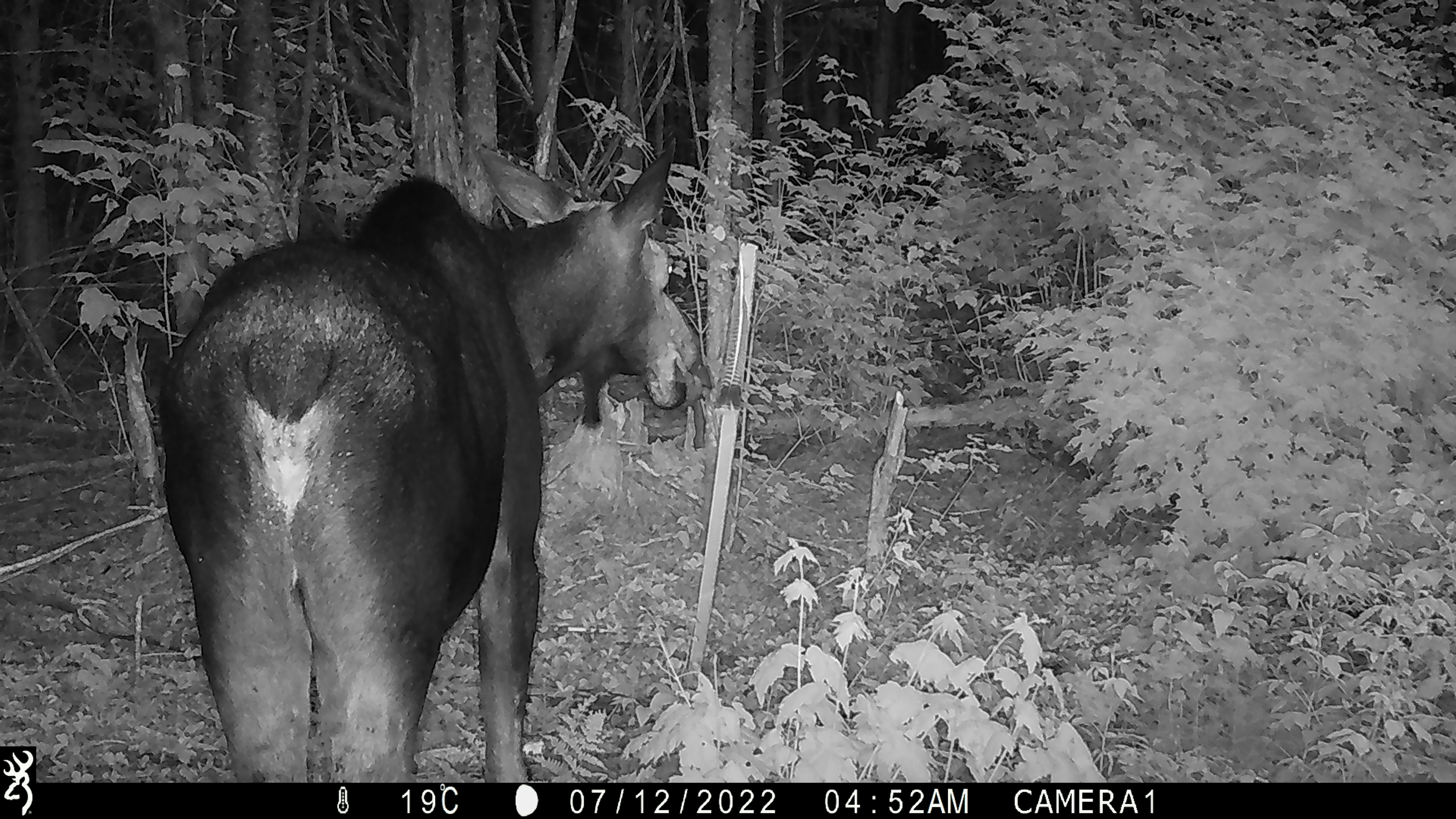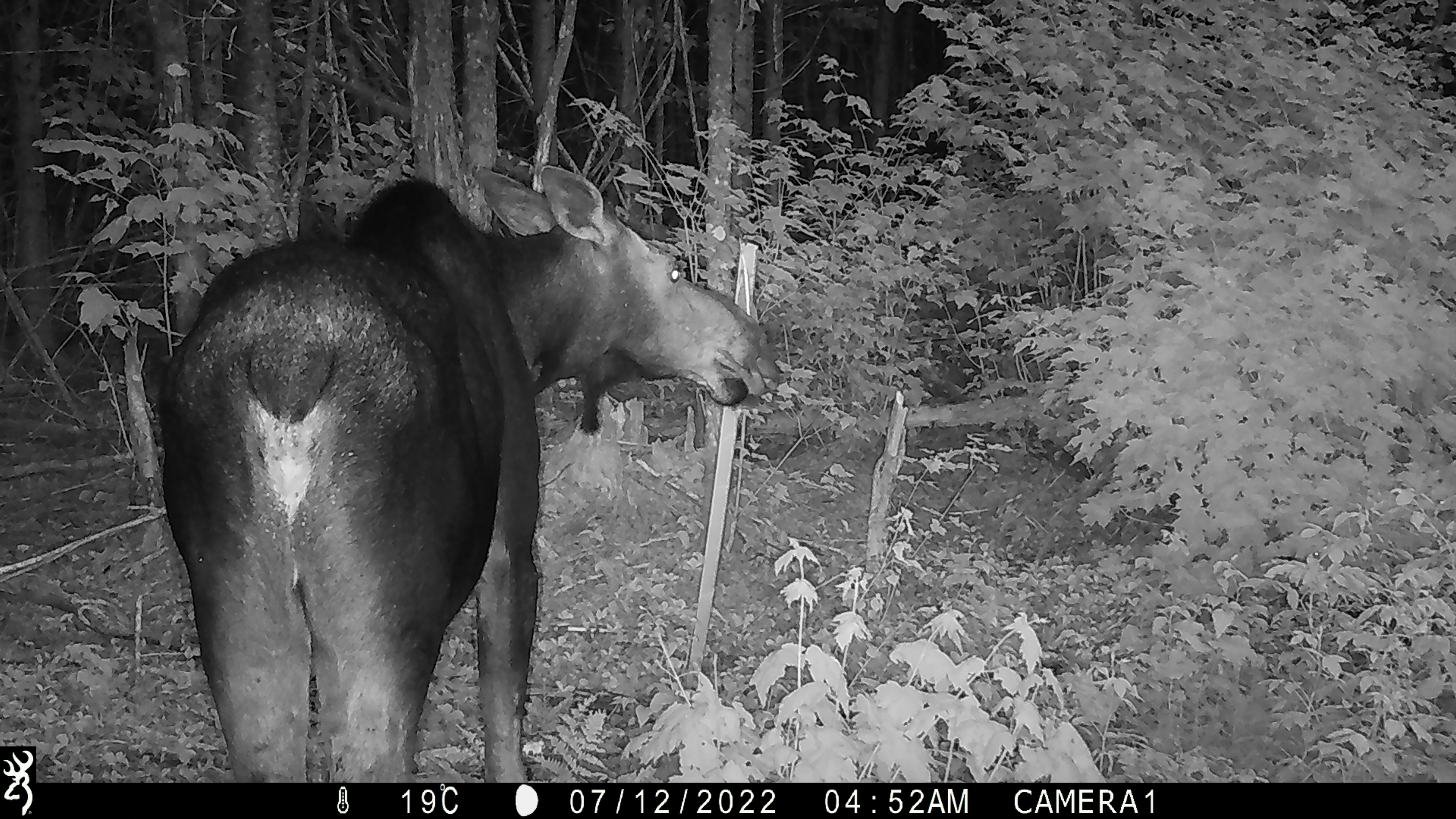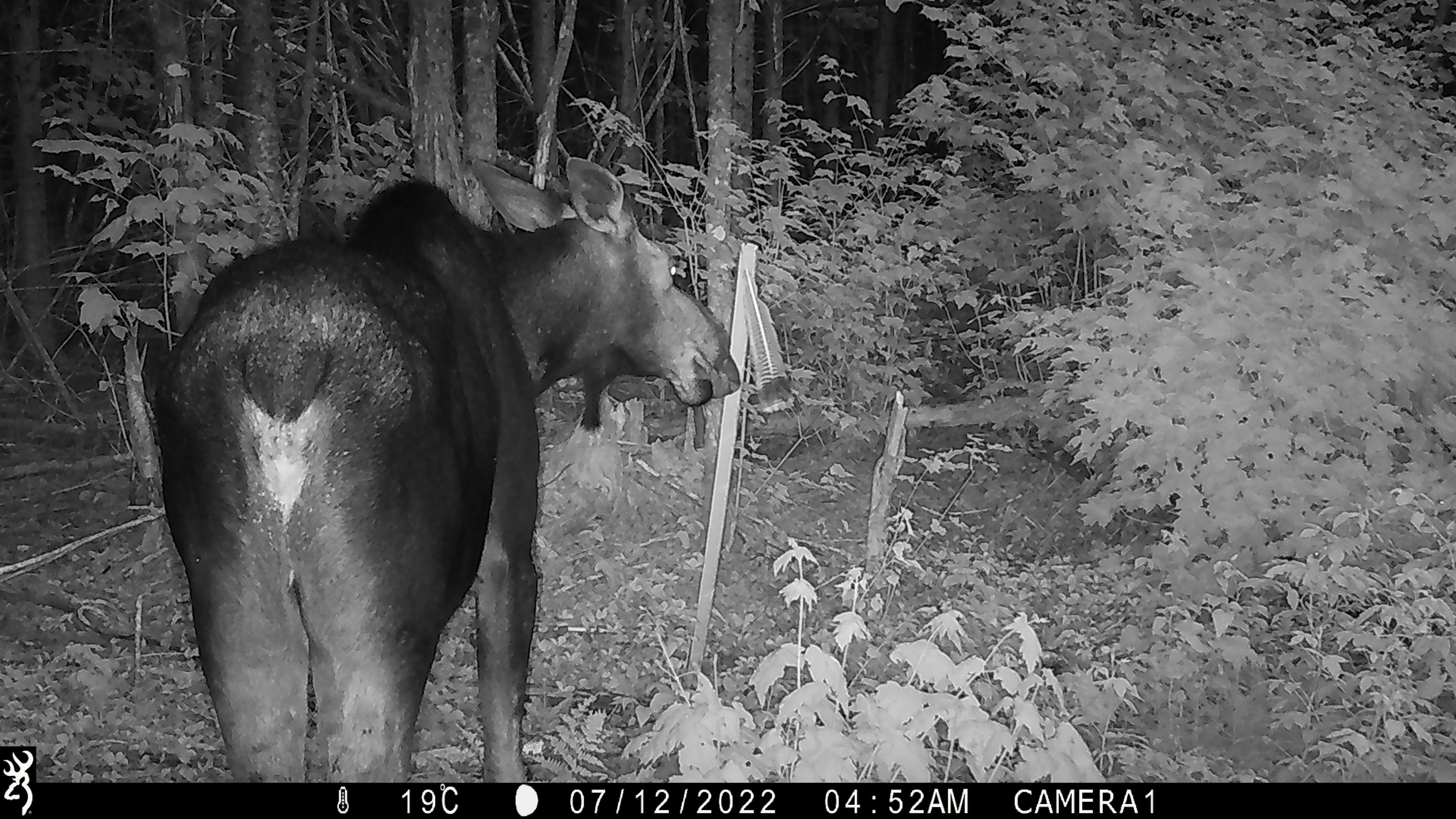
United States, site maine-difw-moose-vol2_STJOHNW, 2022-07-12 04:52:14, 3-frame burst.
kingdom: Animalia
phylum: Chordata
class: Mammalia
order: Artiodactyla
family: Cervidae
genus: Alces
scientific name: Alces alces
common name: moose